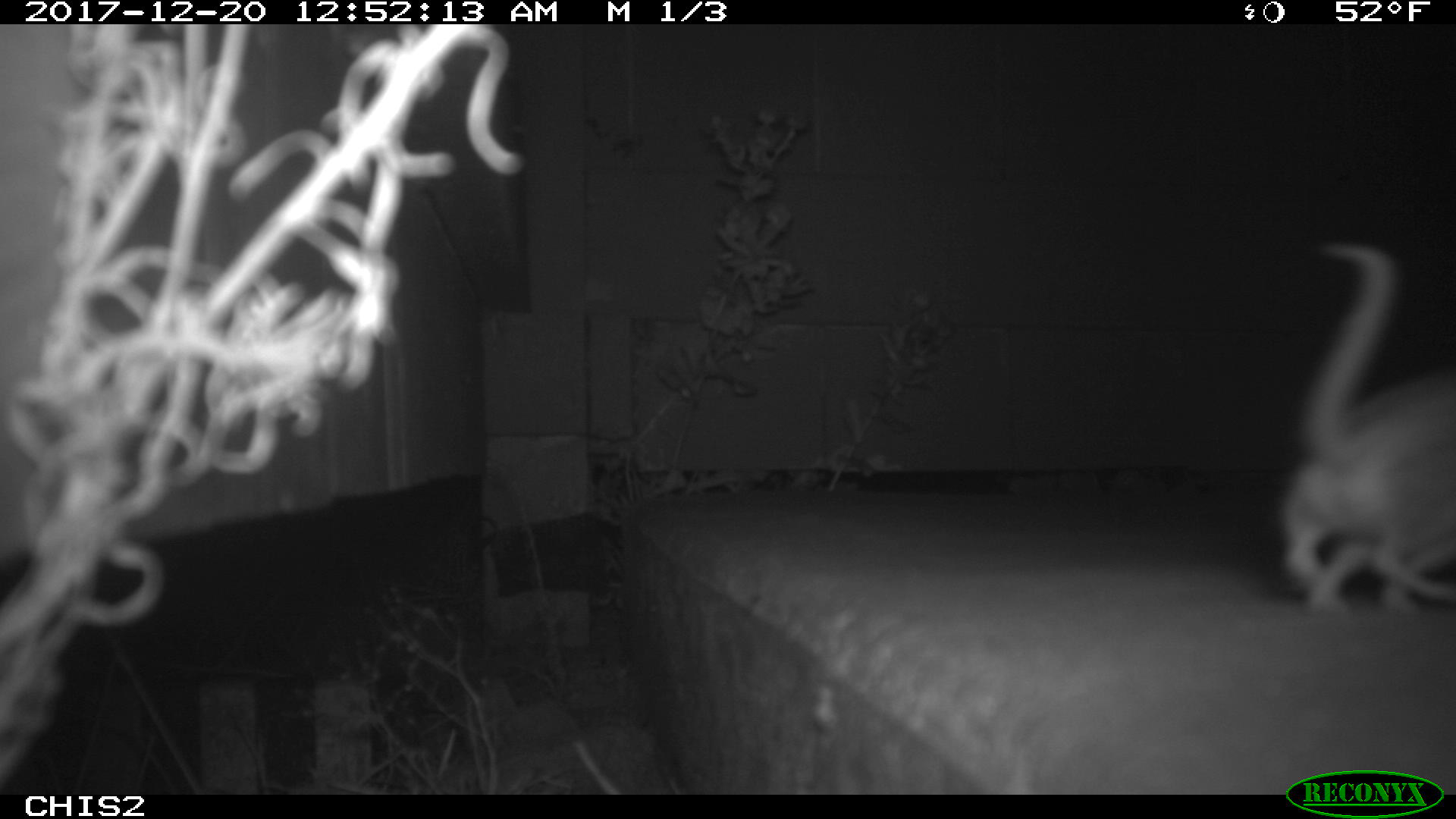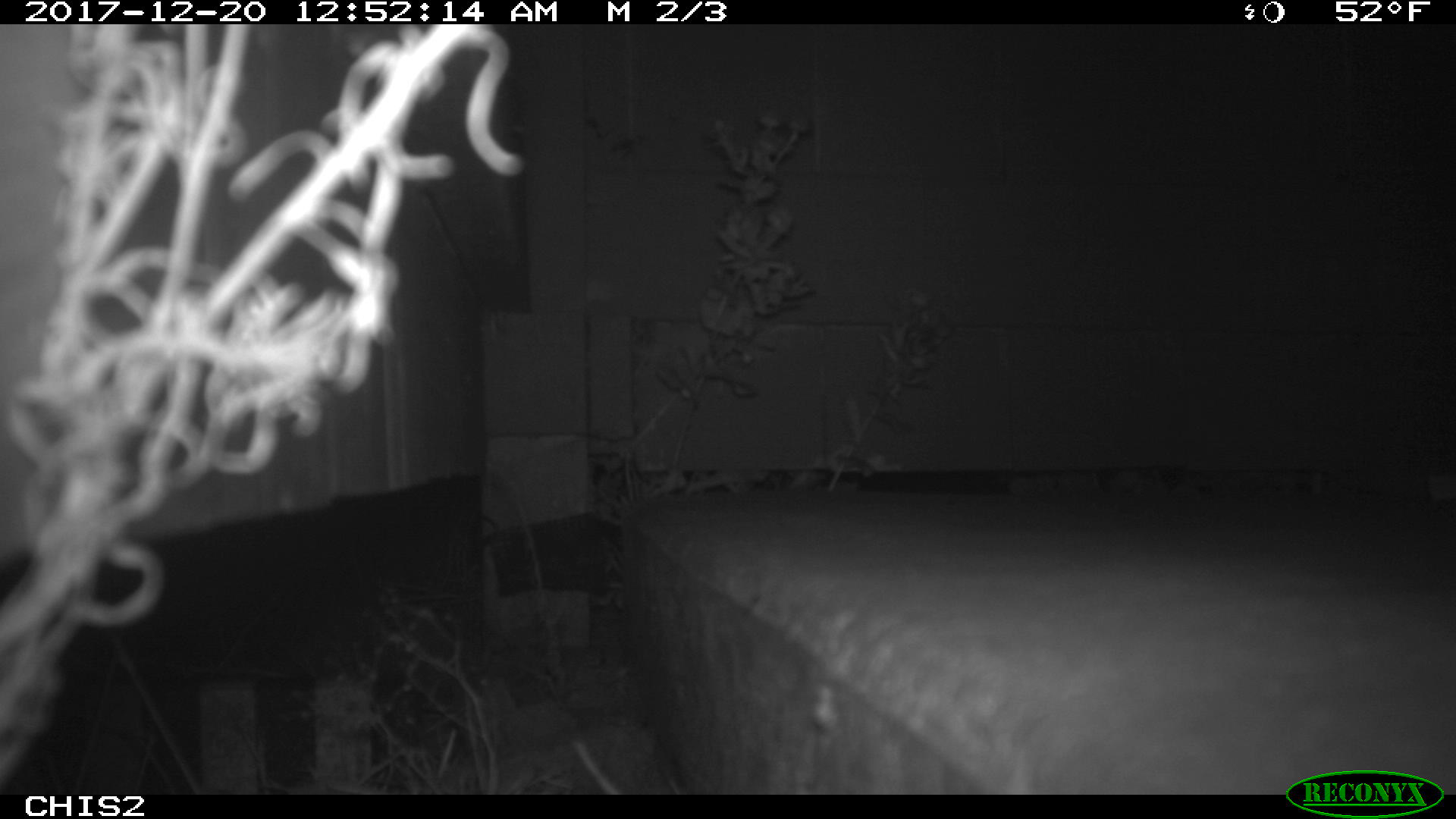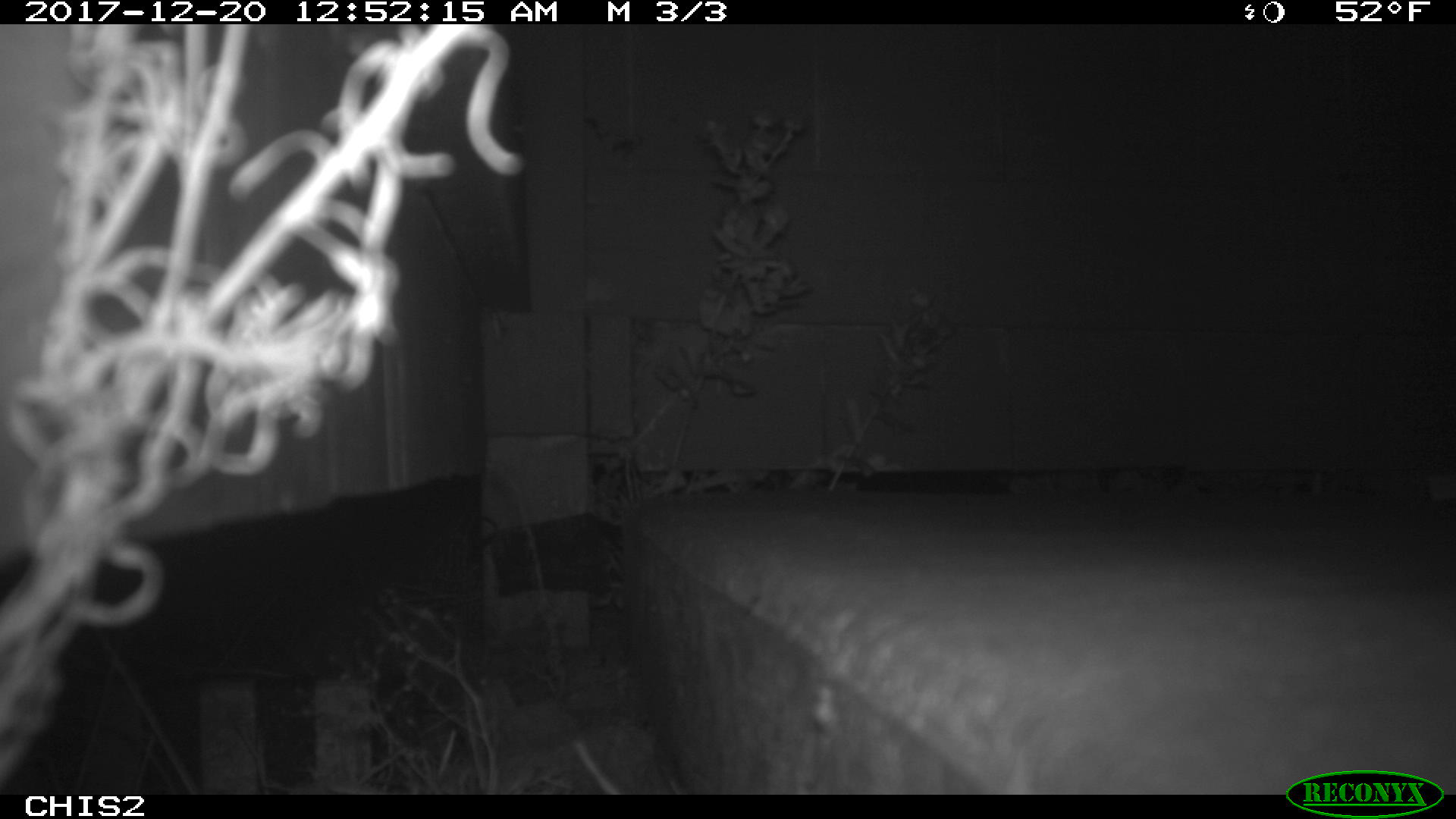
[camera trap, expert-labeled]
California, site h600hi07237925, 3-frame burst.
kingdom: Animalia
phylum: Chordata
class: Mammalia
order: Rodentia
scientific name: Rodentia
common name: rodent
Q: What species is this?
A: Rodent (Rodentia).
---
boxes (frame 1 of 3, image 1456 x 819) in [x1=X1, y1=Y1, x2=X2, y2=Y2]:
rodent: [x1=1280, y1=240, x2=1455, y2=617]